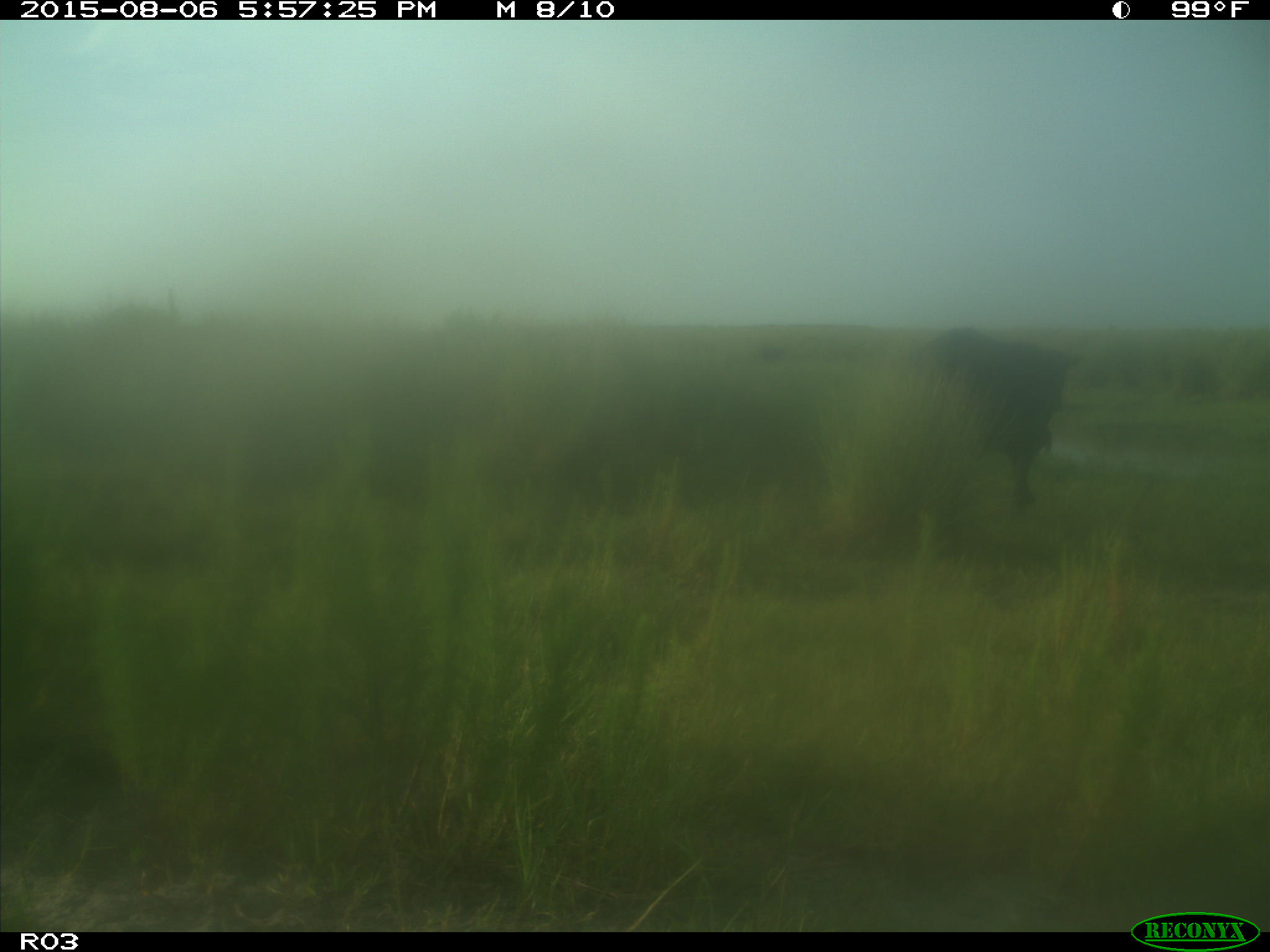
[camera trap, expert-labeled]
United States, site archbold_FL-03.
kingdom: Animalia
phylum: Chordata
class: Mammalia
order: Artiodactyla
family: Bovidae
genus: Bos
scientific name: Bos taurus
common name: domestic cow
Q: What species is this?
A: Bos taurus (domestic cow).